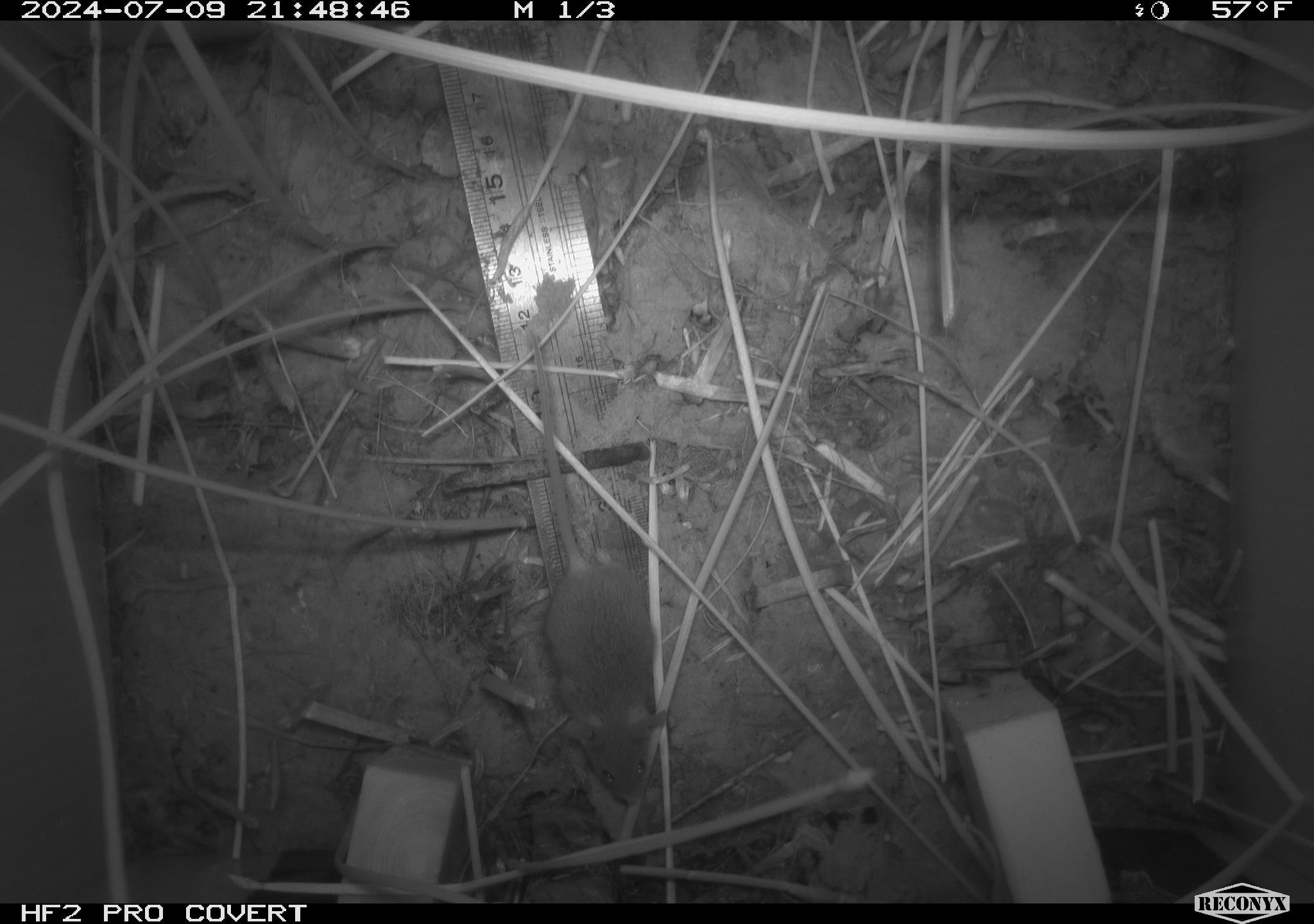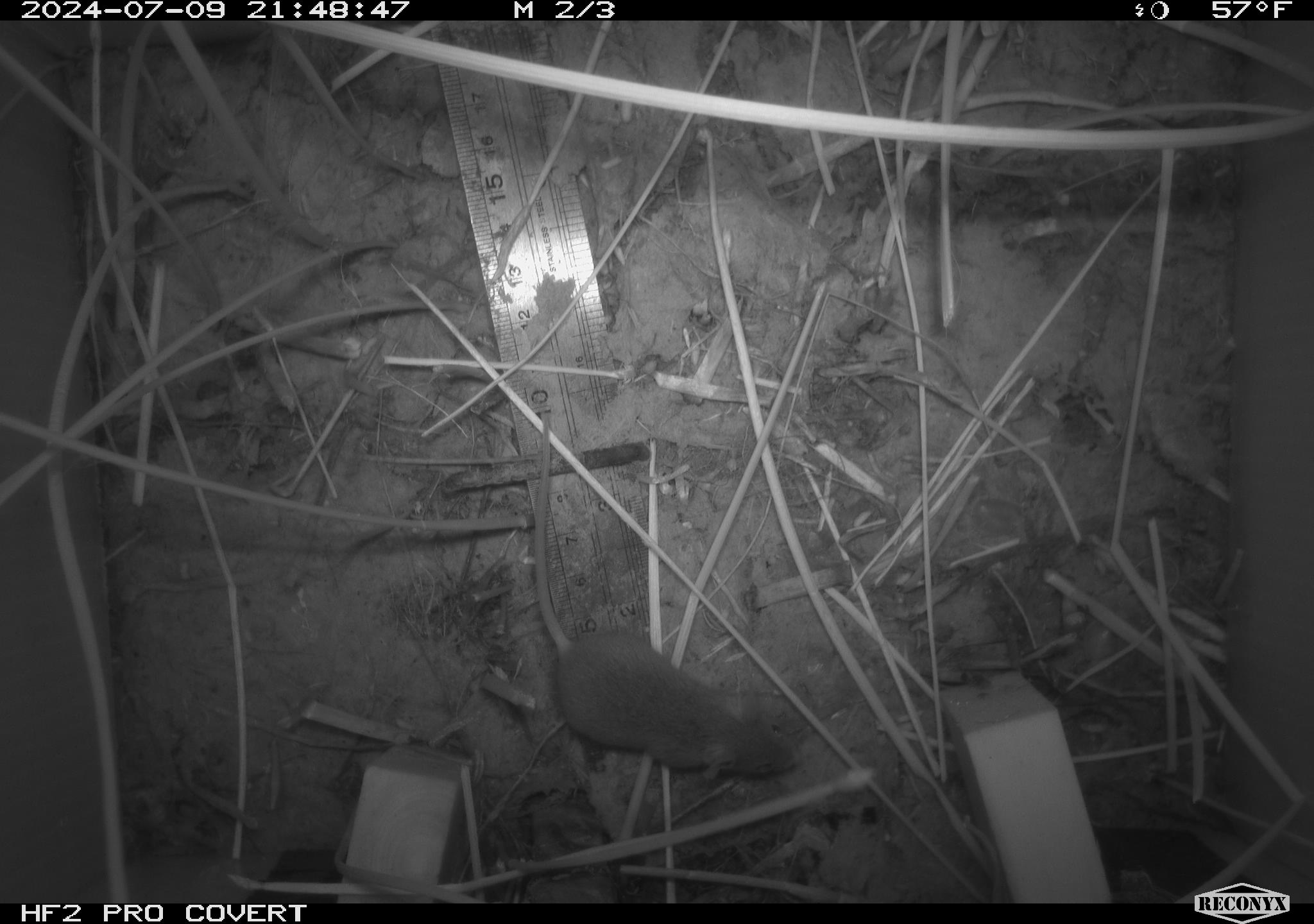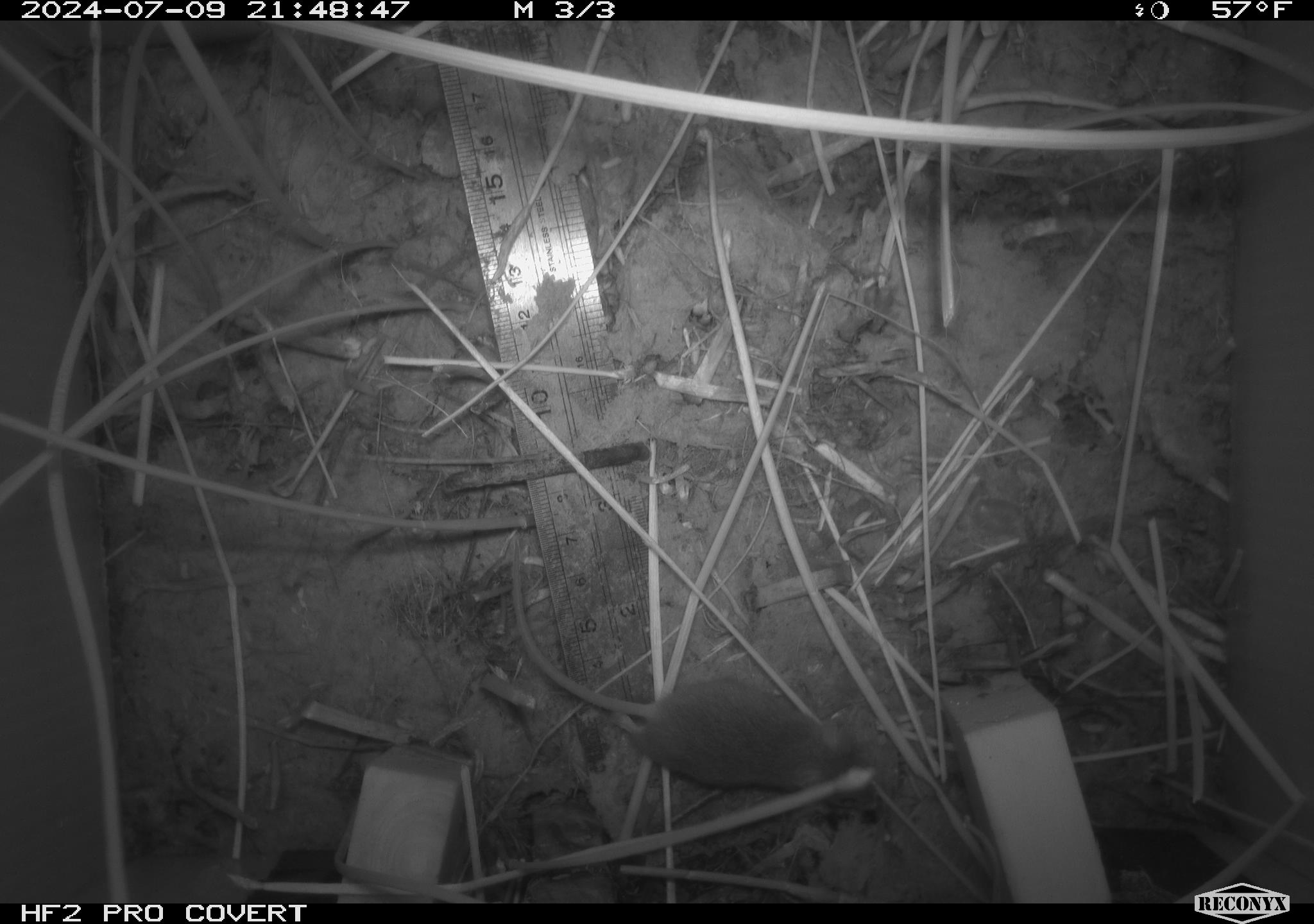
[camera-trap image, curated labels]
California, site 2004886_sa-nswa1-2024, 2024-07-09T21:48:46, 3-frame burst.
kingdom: Animalia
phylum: Chordata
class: Mammalia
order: Rodentia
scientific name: Rodentia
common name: rodent